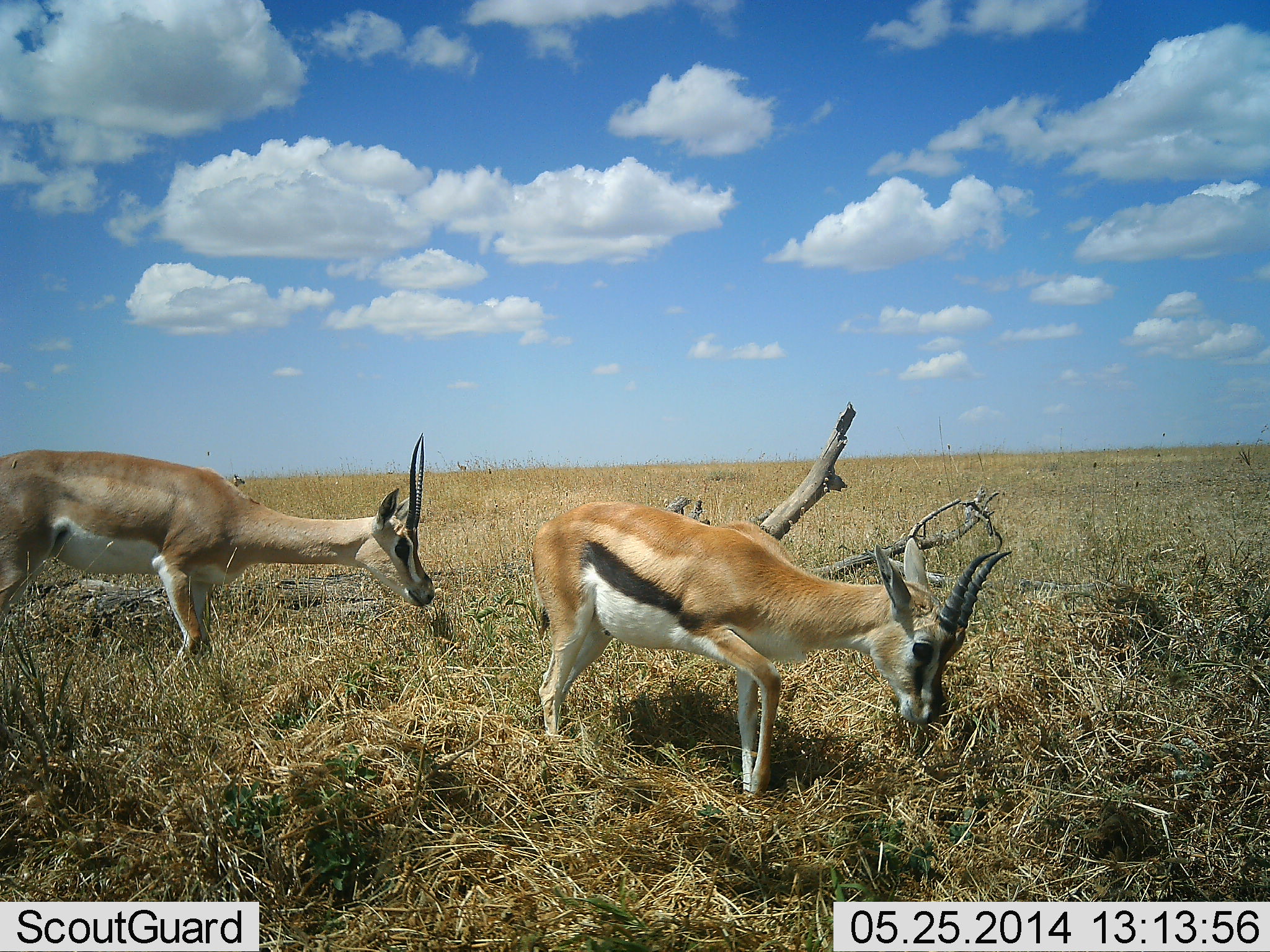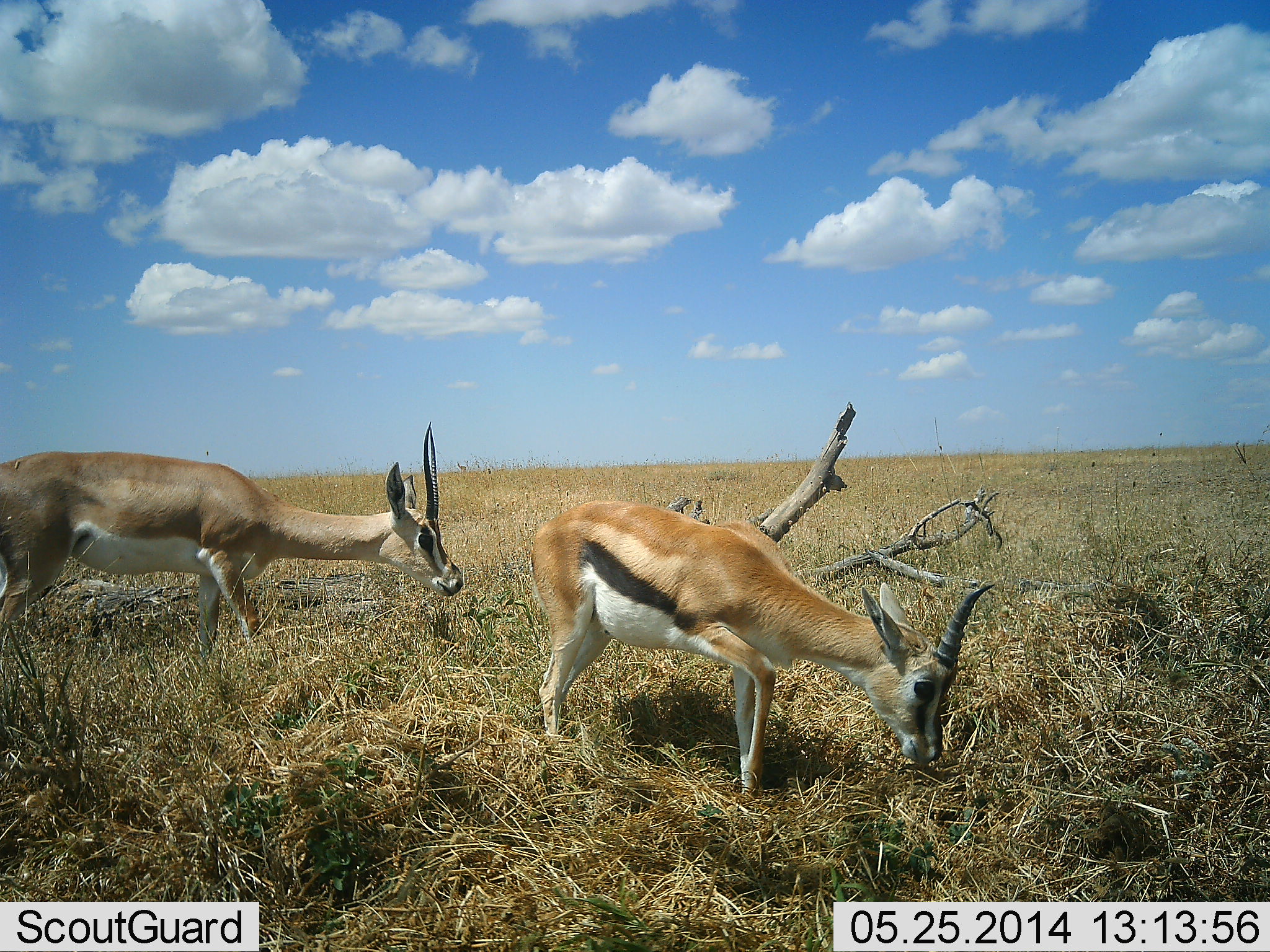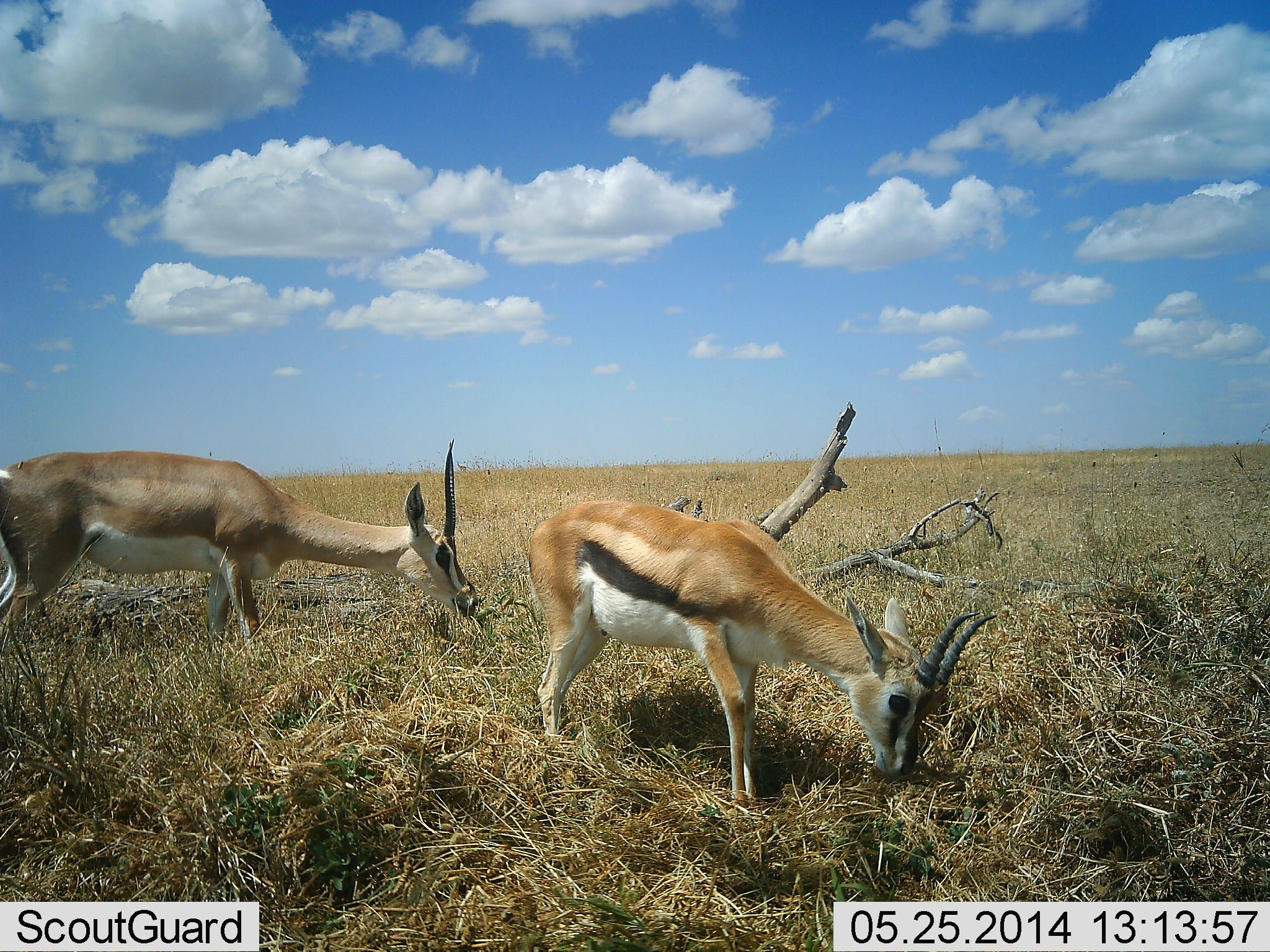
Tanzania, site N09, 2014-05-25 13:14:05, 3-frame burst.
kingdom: Animalia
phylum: Chordata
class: Mammalia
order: Artiodactyla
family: Bovidae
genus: Nanger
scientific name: Nanger granti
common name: grant's gazelle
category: gazellegrants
Gazellegrants (grant's gazelle) (Nanger granti), count 1. Behavior (volunteer vote fractions): standing 25%, resting 0%, moving 8%, interacting 0%. Young present (vote fraction): 8%. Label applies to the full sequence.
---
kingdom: Animalia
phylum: Chordata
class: Mammalia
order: Artiodactyla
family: Bovidae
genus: Eudorcas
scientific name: Eudorcas thomsonii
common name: thomson's gazelle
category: gazellethomsons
Gazellethomsons (thomson's gazelle) (Eudorcas thomsonii), count 1. Behavior (volunteer vote fractions): standing 23%, resting 8%, moving 15%, interacting 0%. Young present (vote fraction): 8%. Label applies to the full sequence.